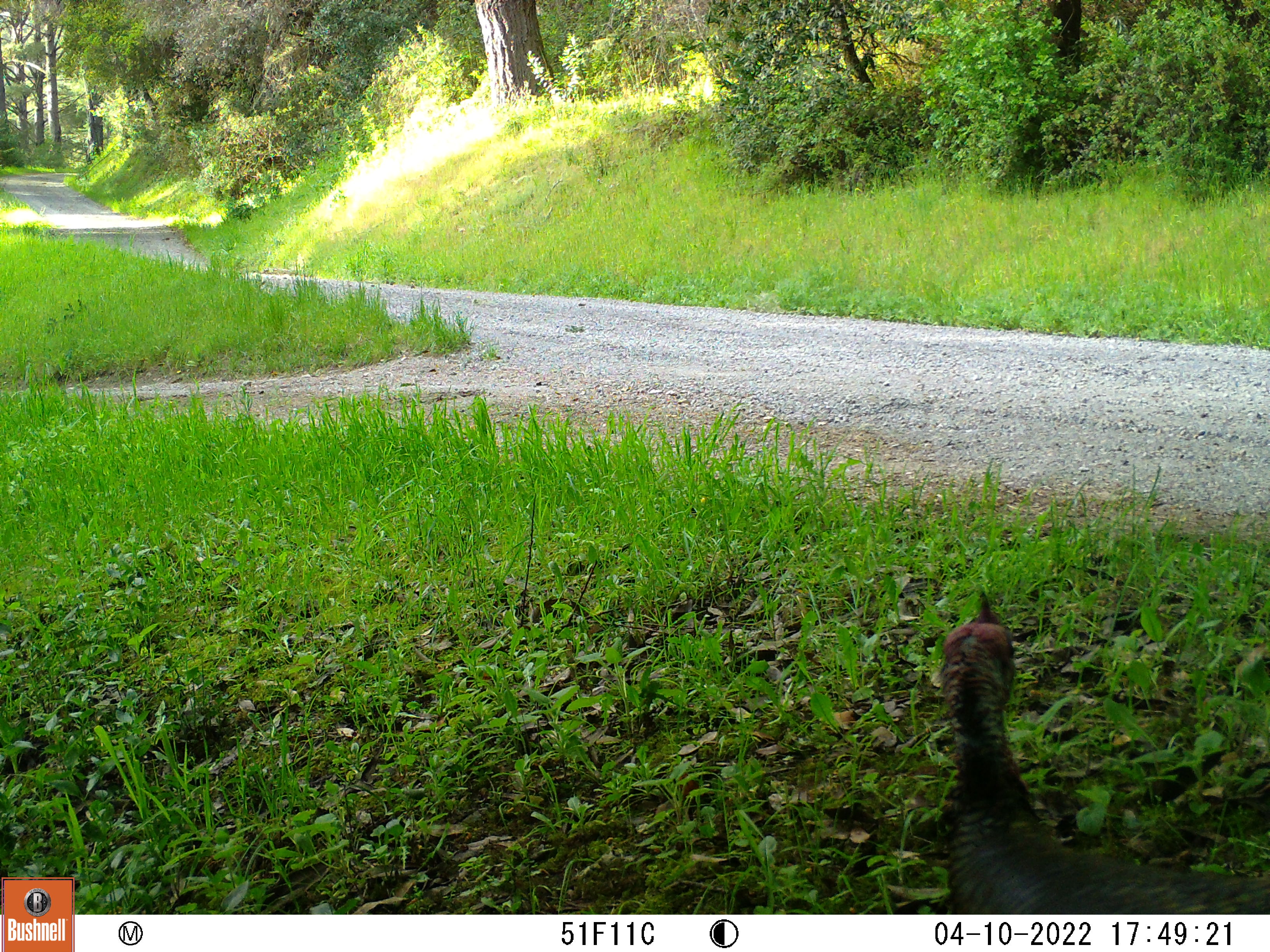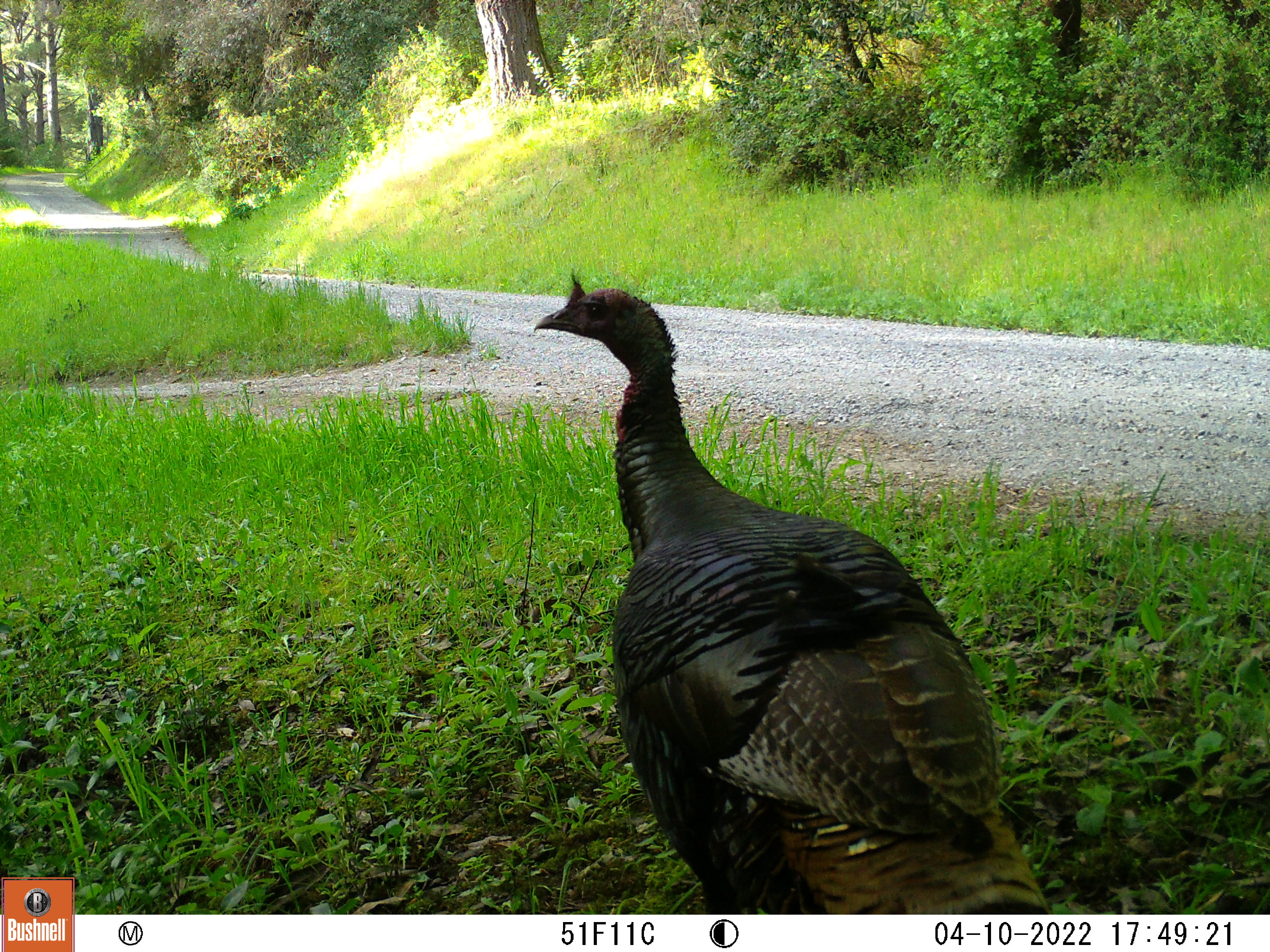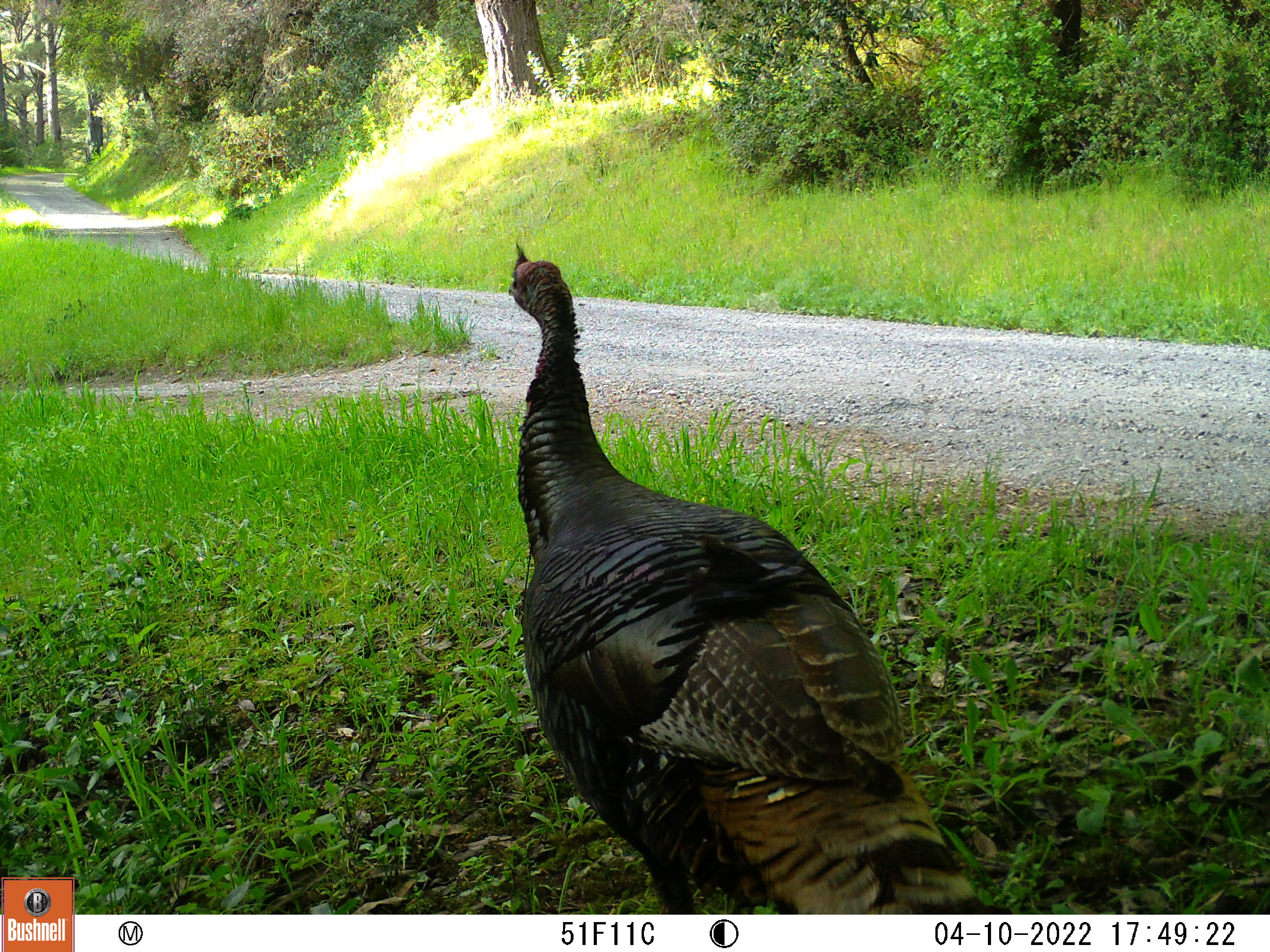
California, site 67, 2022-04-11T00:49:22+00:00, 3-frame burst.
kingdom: Animalia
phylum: Chordata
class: Aves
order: Galliformes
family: Phasianidae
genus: Meleagris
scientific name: Meleagris gallopavo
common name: turkey